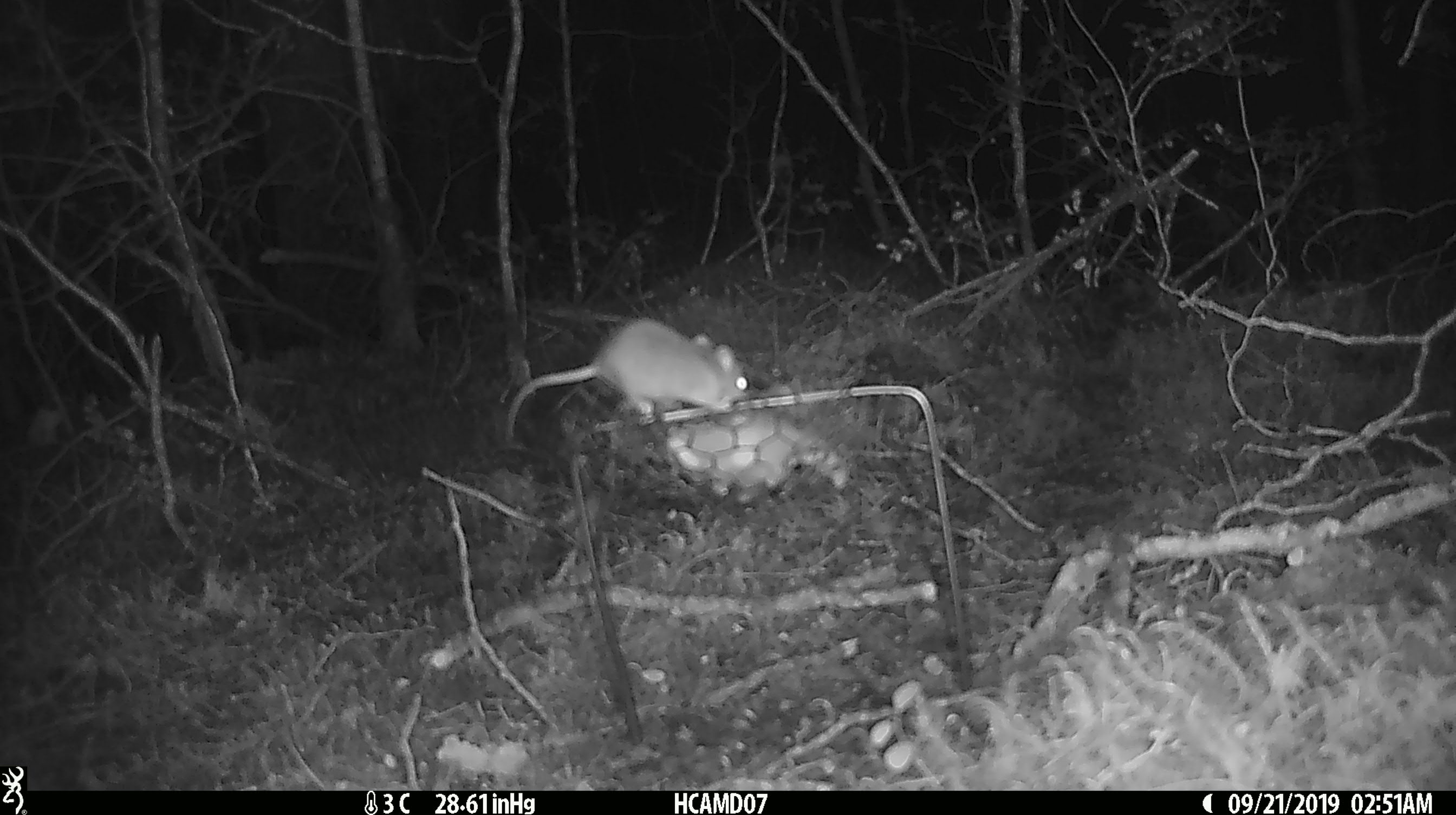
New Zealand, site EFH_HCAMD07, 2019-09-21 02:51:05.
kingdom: Animalia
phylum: Chordata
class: Mammalia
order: Rodentia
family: Muridae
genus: Mus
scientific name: Mus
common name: mouse